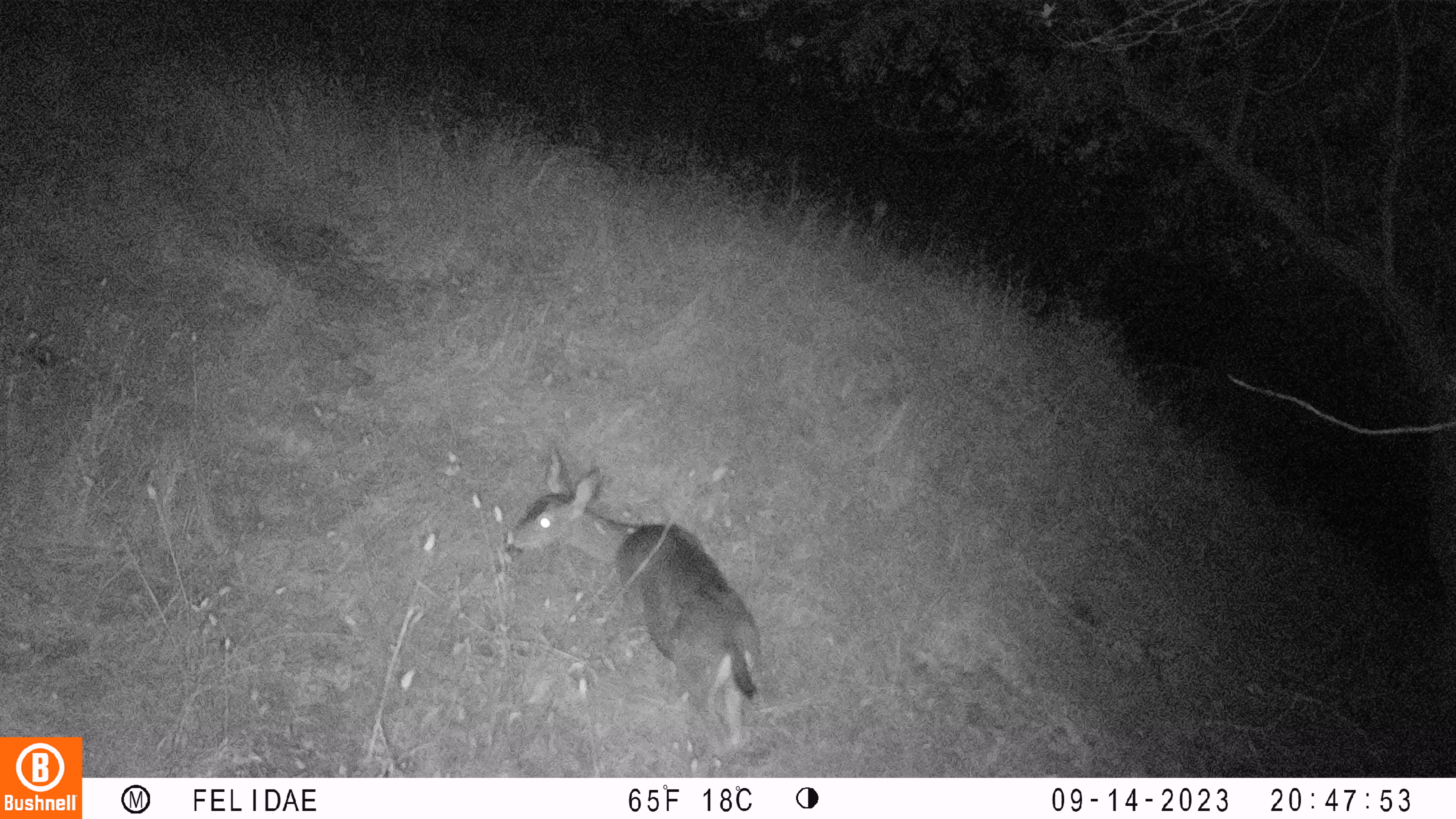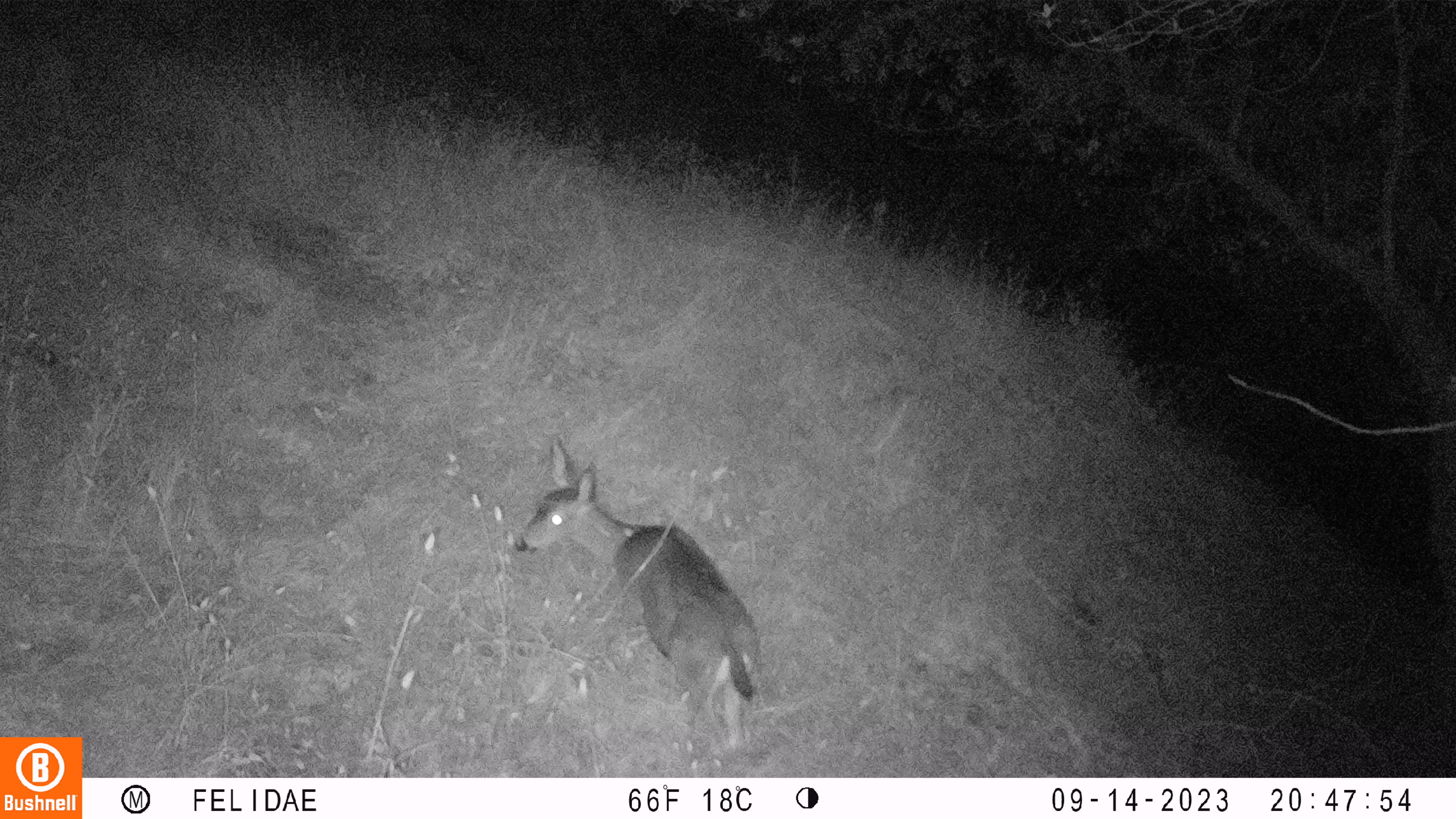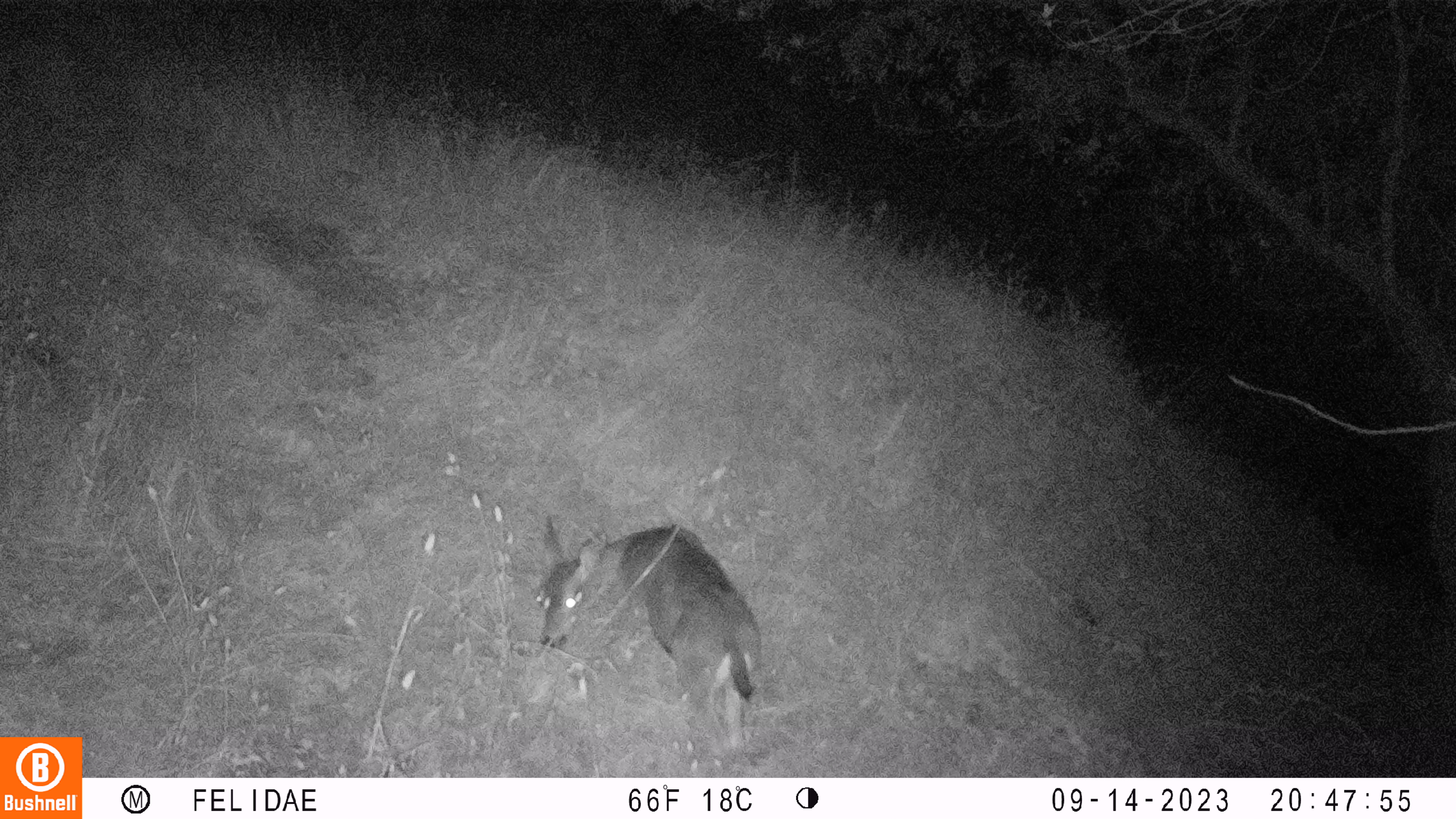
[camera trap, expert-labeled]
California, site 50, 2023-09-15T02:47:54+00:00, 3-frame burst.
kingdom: Animalia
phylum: Chordata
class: Mammalia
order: Artiodactyla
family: Cervidae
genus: Odocoileus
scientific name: Odocoileus hemionus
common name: mule deer